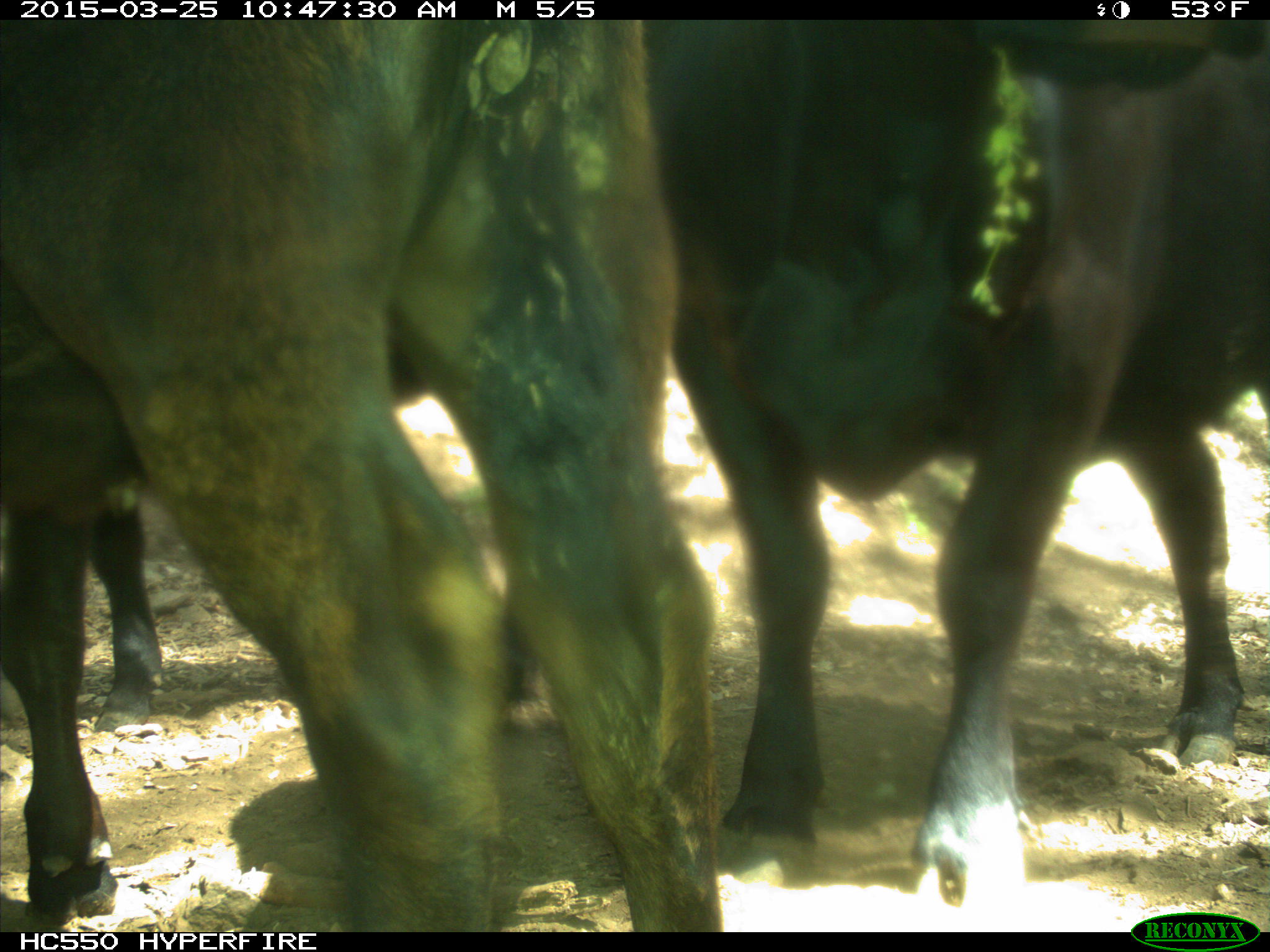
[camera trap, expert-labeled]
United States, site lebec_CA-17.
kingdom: Animalia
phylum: Chordata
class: Mammalia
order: Artiodactyla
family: Bovidae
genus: Bos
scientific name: Bos taurus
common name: domestic cow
Bos taurus (domestic cow).